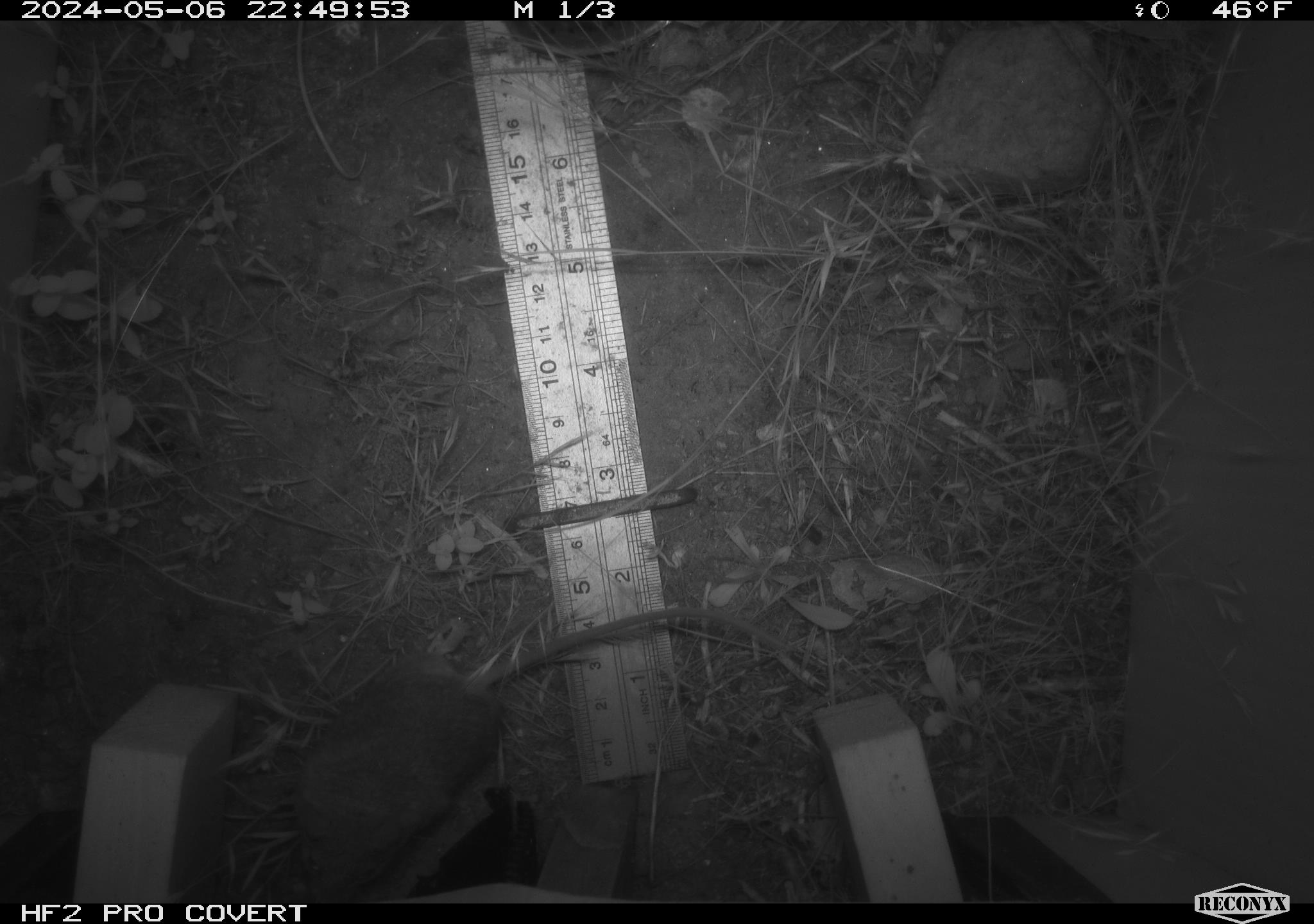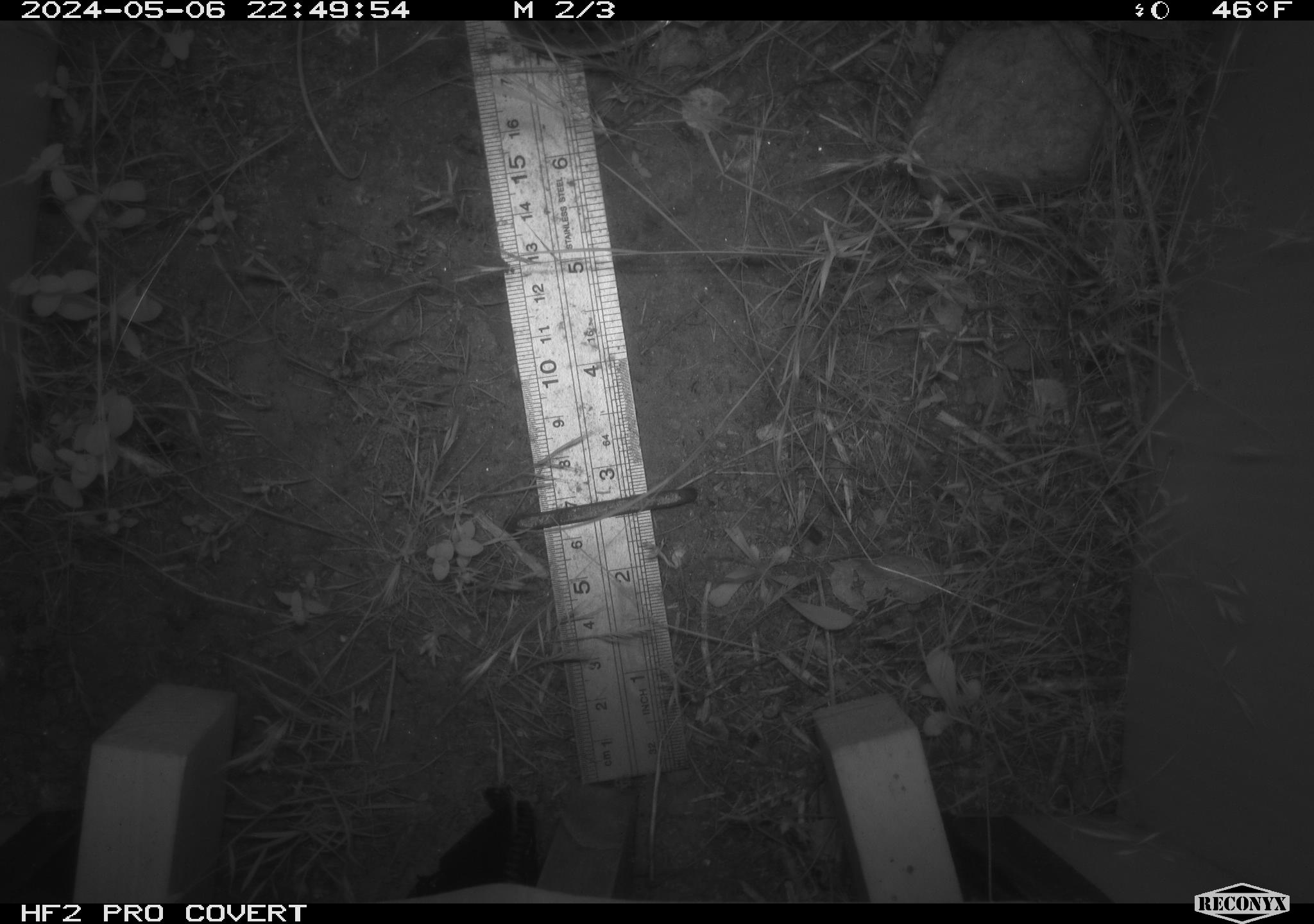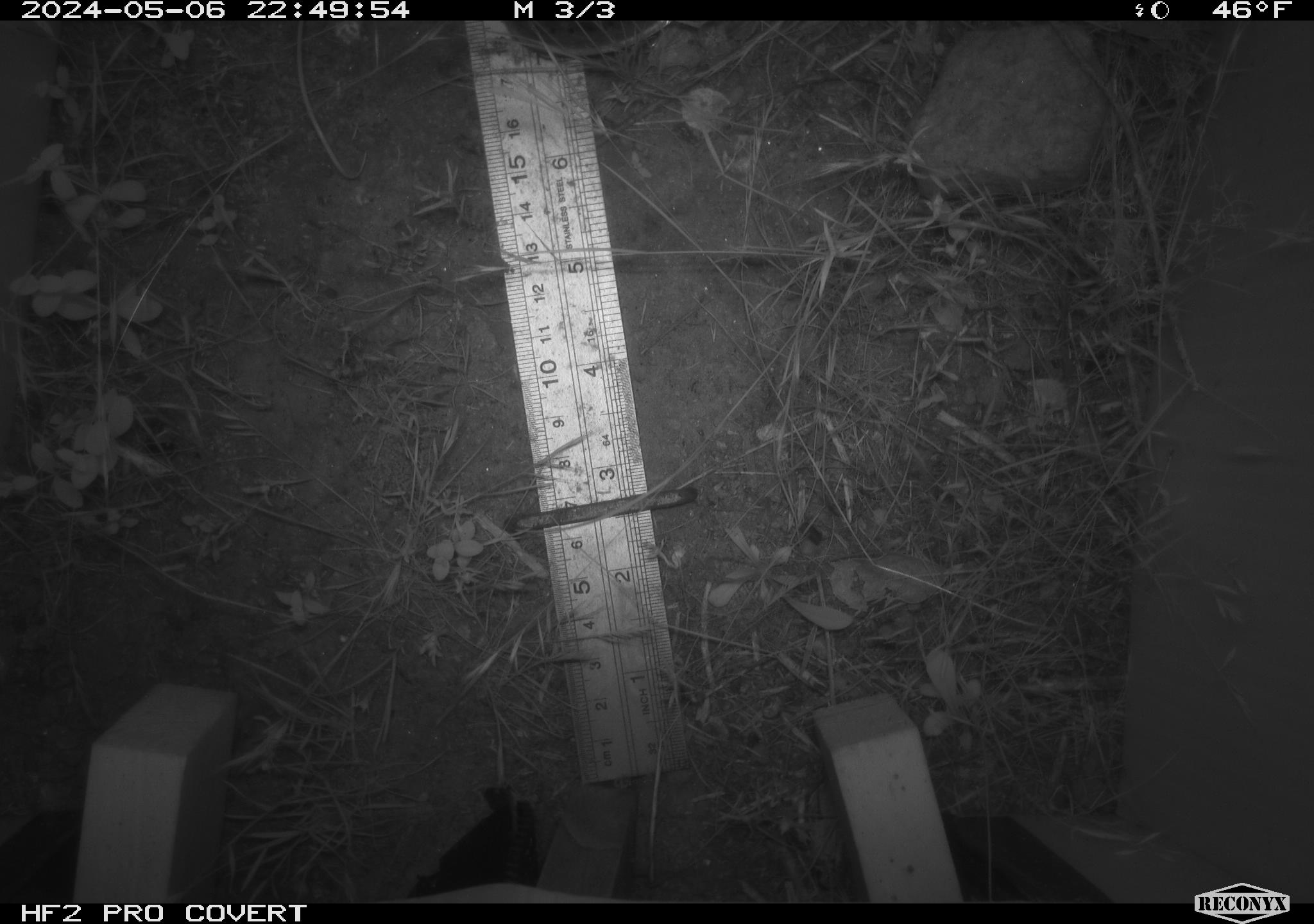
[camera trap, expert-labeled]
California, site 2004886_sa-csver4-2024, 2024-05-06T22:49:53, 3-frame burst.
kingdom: Animalia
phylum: Chordata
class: Mammalia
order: Rodentia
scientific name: Rodentia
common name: mouse species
Mouse species (Rodentia).